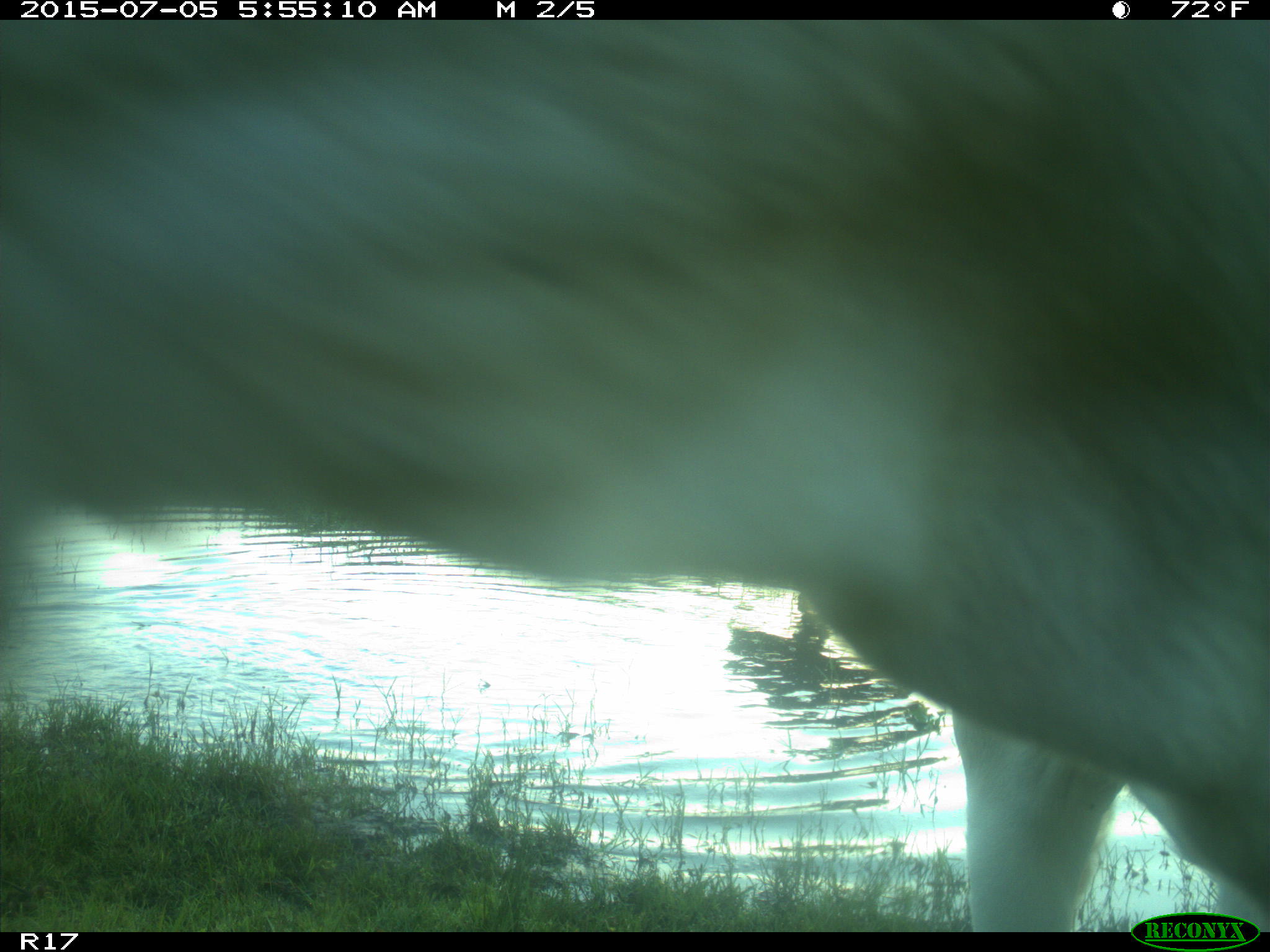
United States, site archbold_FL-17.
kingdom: Animalia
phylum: Chordata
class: Mammalia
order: Artiodactyla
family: Bovidae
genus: Bos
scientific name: Bos taurus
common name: domestic cow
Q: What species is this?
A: Bos taurus (domestic cow).